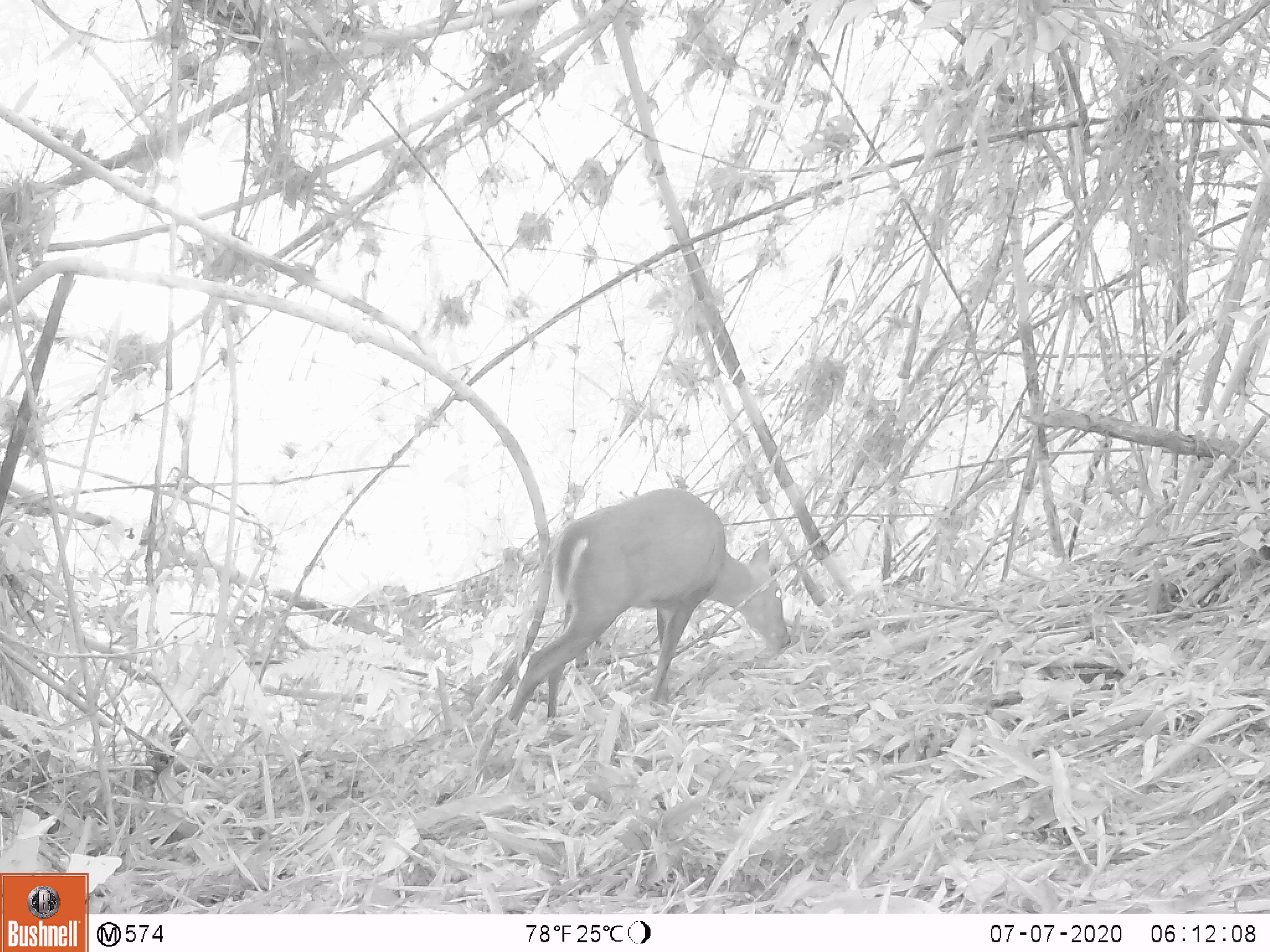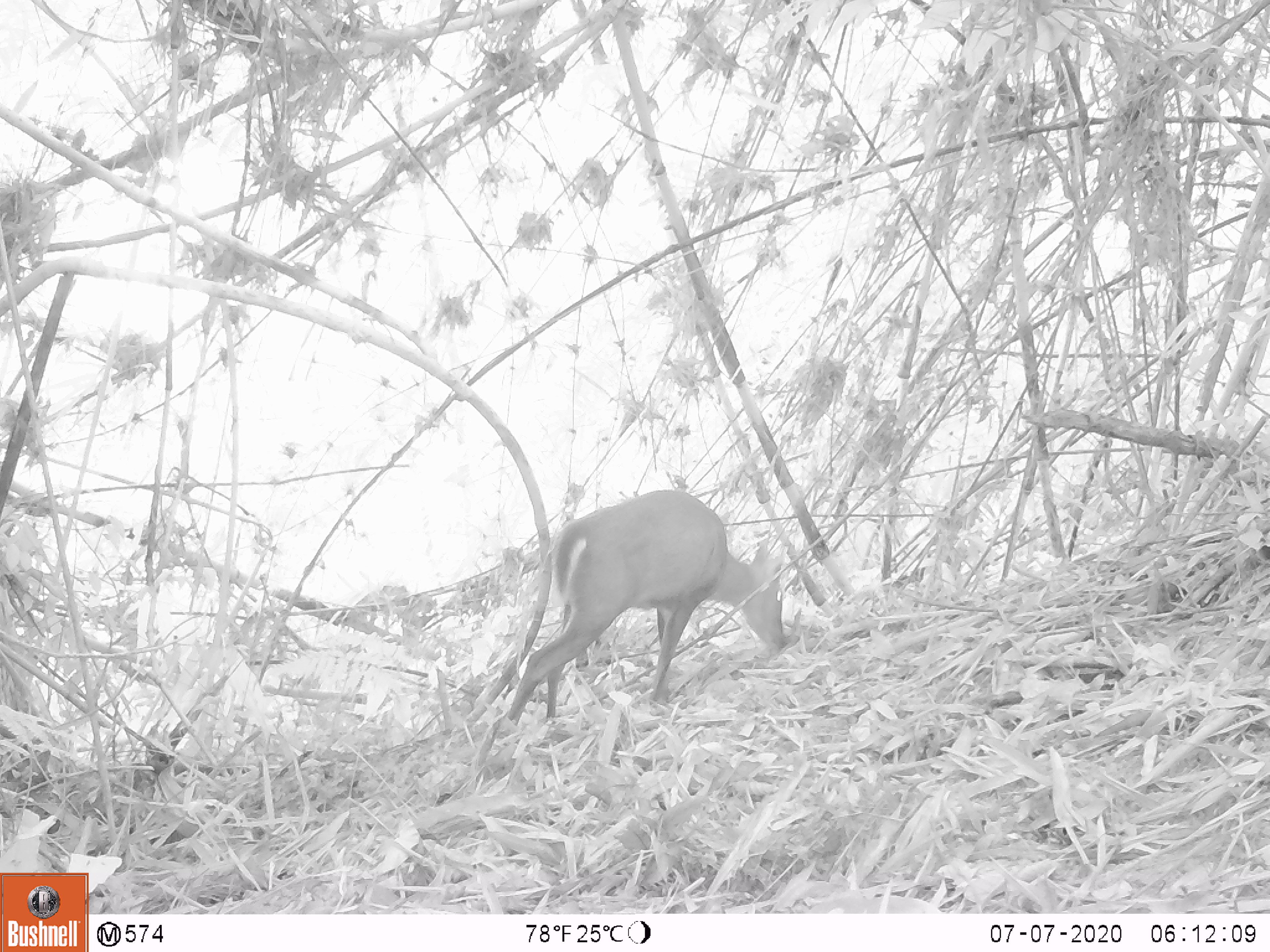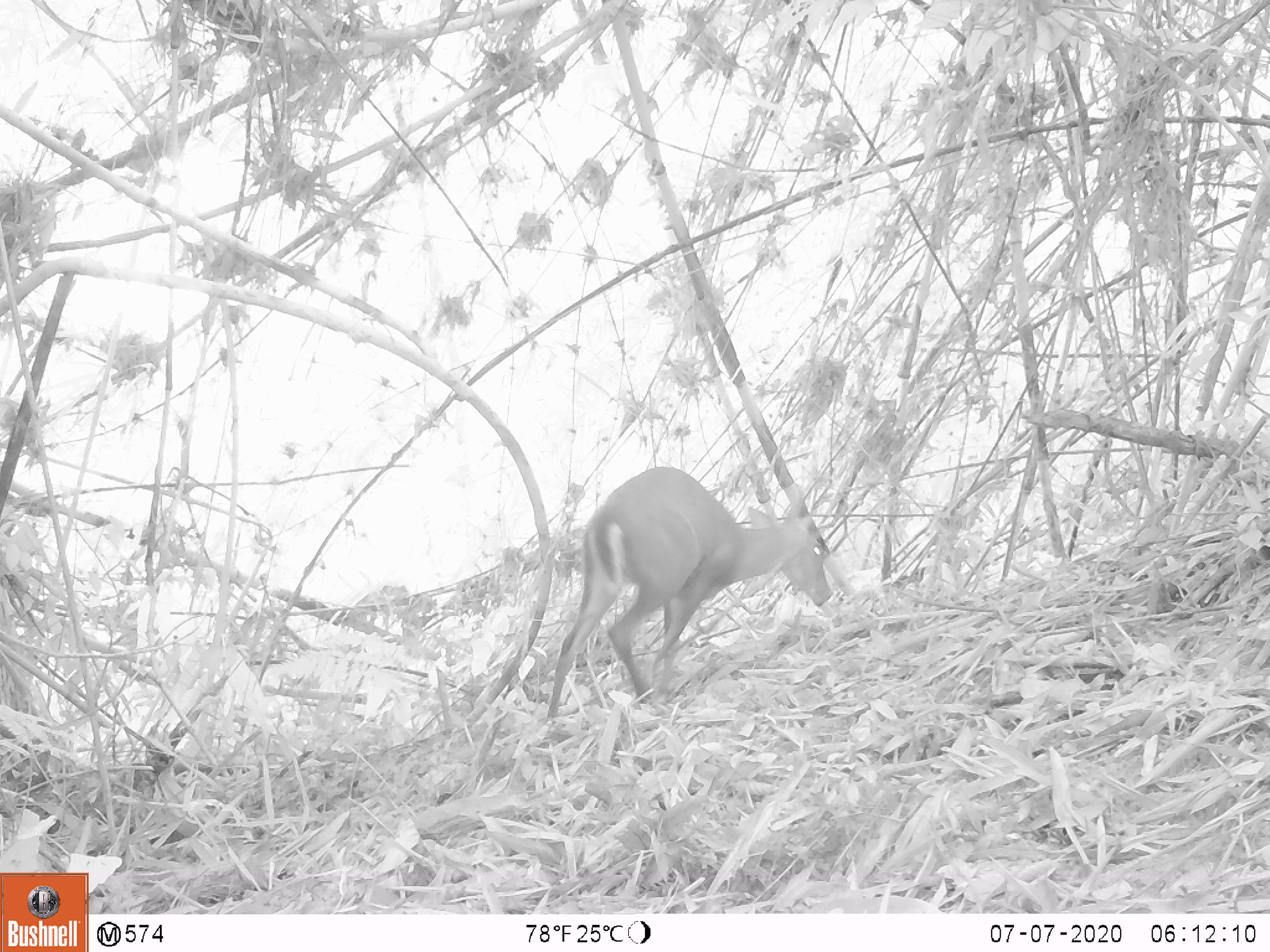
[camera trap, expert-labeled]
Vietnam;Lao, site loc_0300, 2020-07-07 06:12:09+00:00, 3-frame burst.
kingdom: Animalia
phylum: Chordata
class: Mammalia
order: Artiodactyla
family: Cervidae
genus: Muntiacus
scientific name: Muntiacus rooseveltorum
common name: roosevelt's muntjac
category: roosevelts muntjac group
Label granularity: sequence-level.